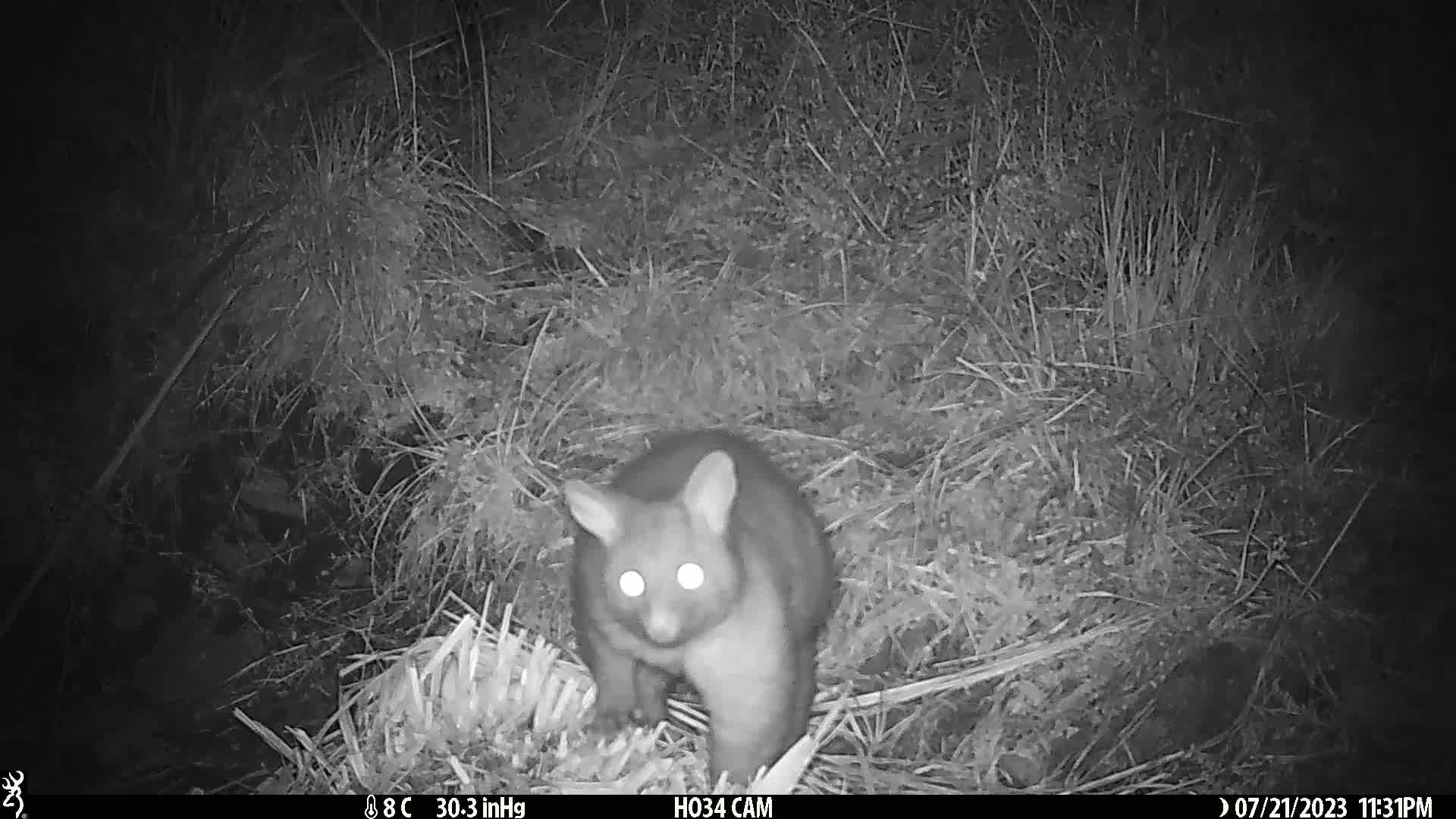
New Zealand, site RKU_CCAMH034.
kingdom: Animalia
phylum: Chordata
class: Mammalia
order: Diprotodontia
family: Phalangeridae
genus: Trichosurus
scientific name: Trichosurus vulpecula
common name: common brushtail possum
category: possum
Possum (common brushtail possum) (Trichosurus vulpecula).